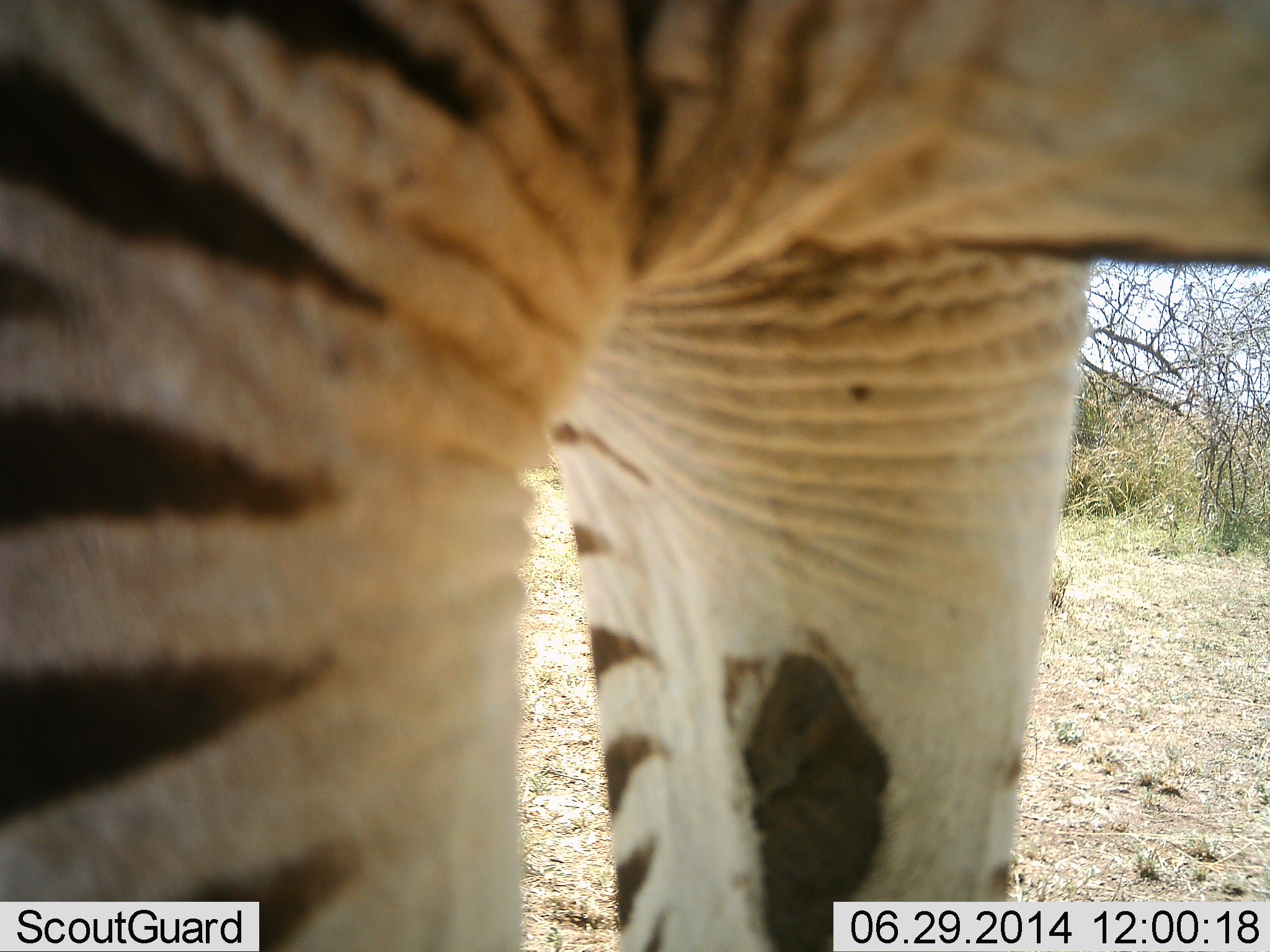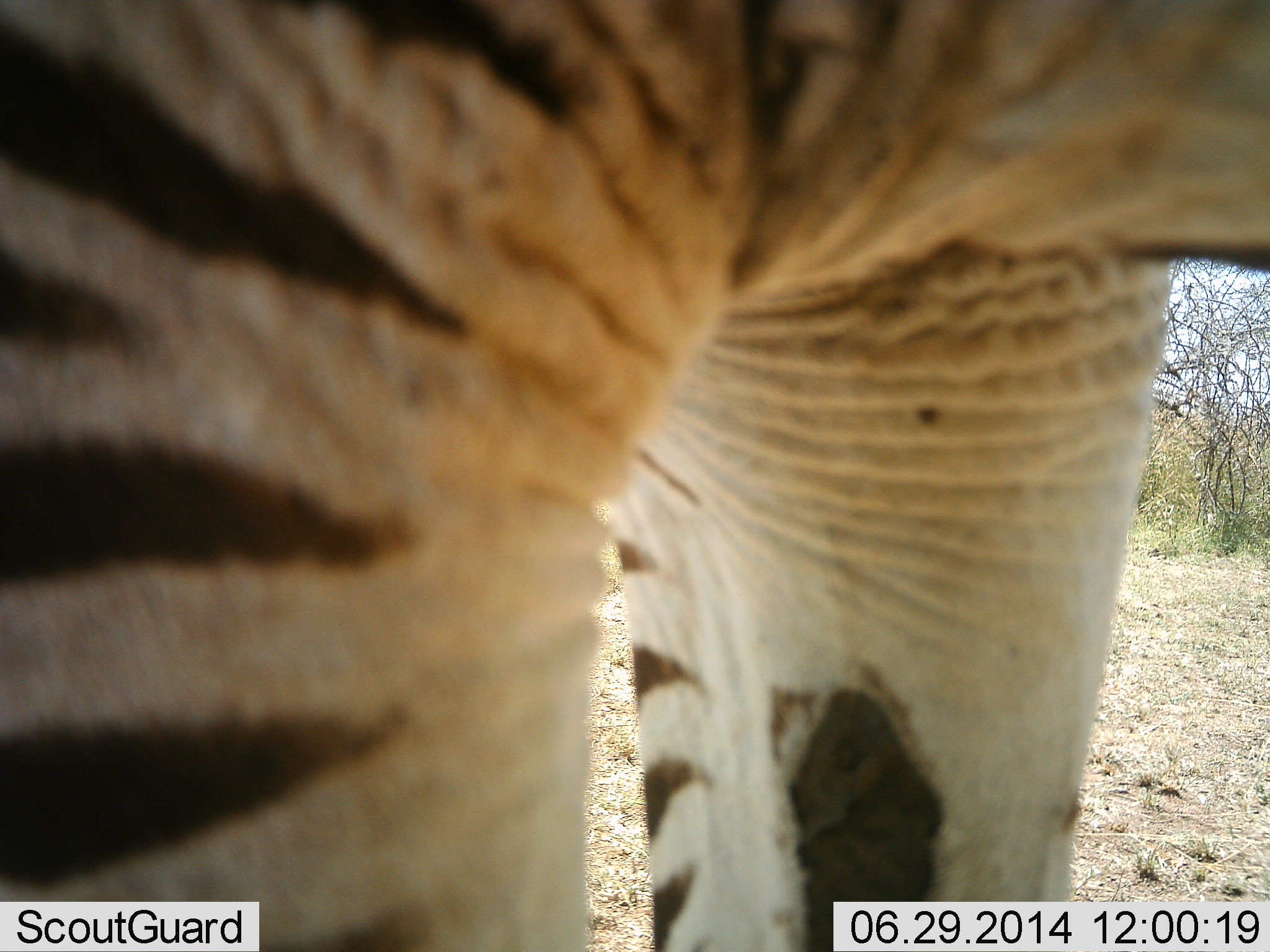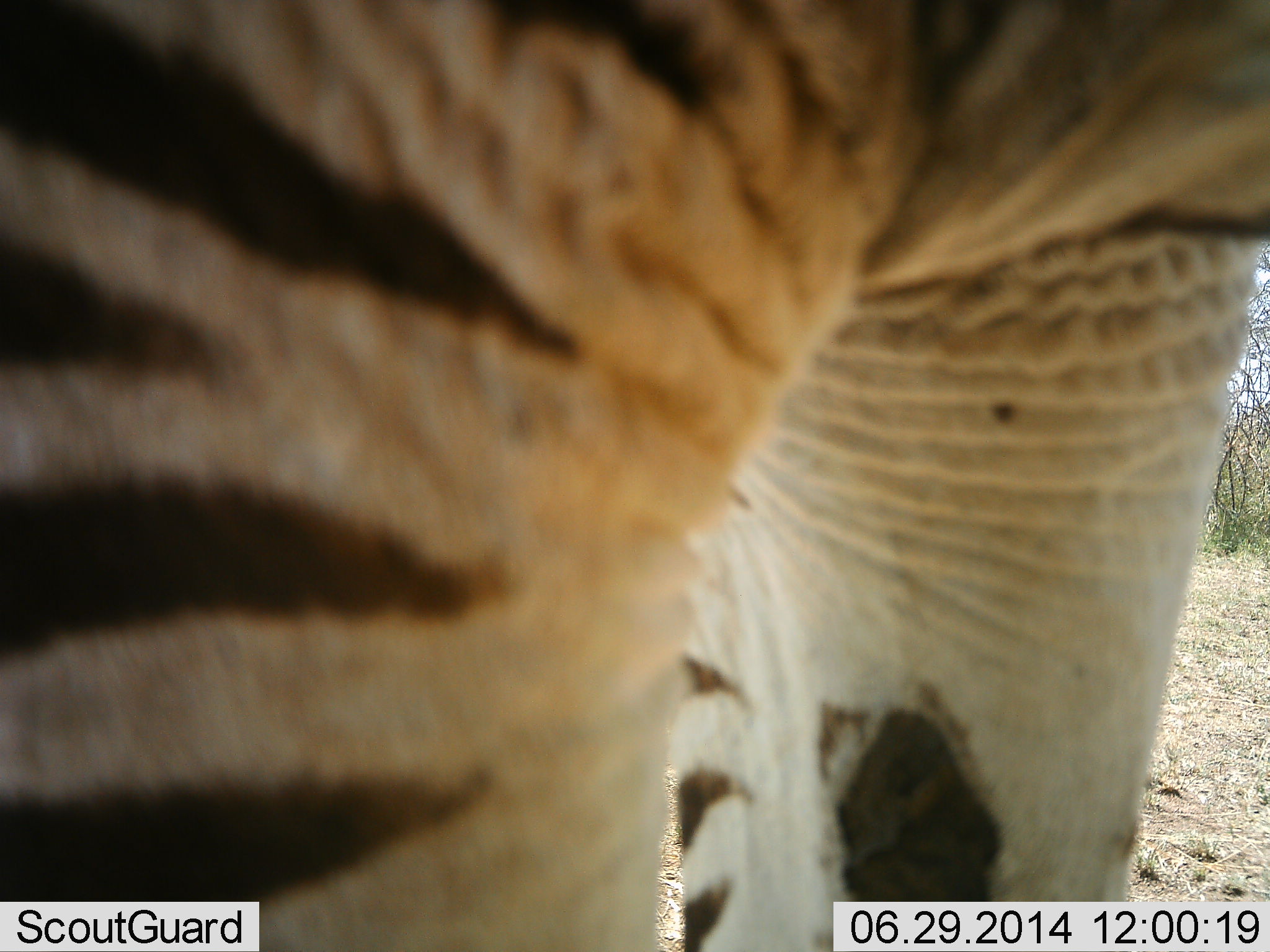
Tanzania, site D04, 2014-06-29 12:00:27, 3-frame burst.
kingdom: Animalia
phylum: Chordata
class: Mammalia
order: Perissodactyla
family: Equidae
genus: Equus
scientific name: Equus quagga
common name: plains zebra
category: zebra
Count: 1.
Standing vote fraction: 100%.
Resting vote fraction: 0%.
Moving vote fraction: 0%.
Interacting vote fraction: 10%.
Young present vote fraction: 0%.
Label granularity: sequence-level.